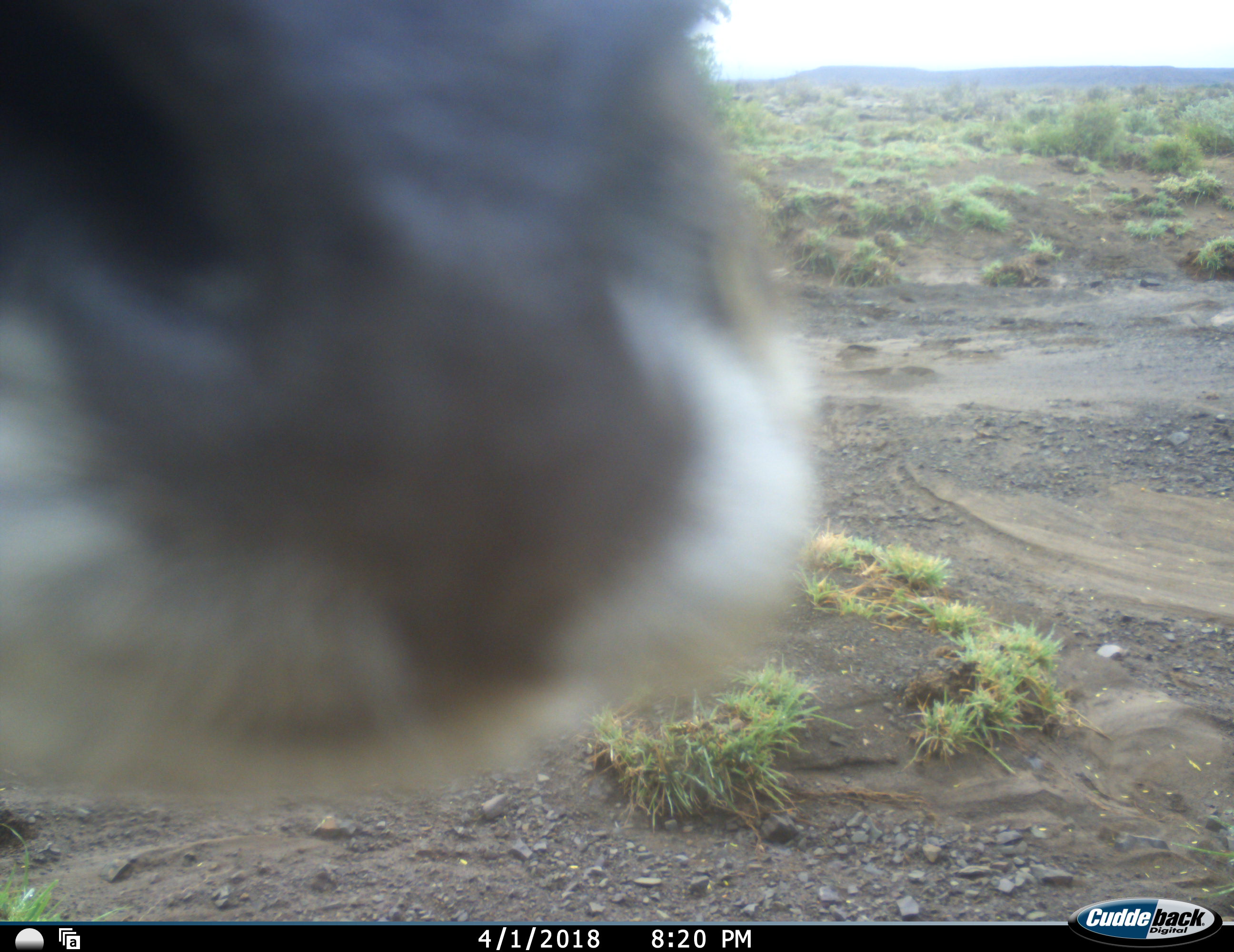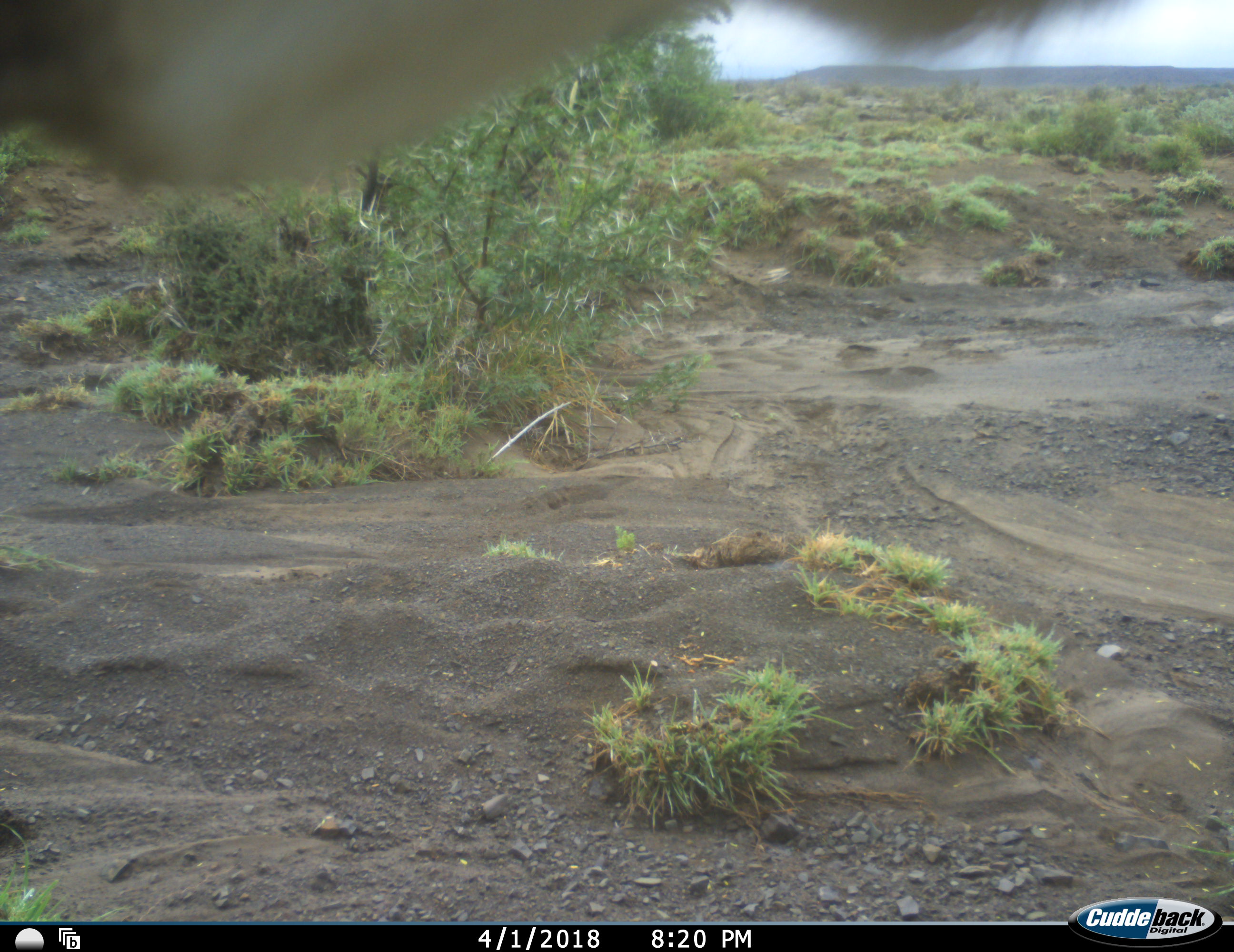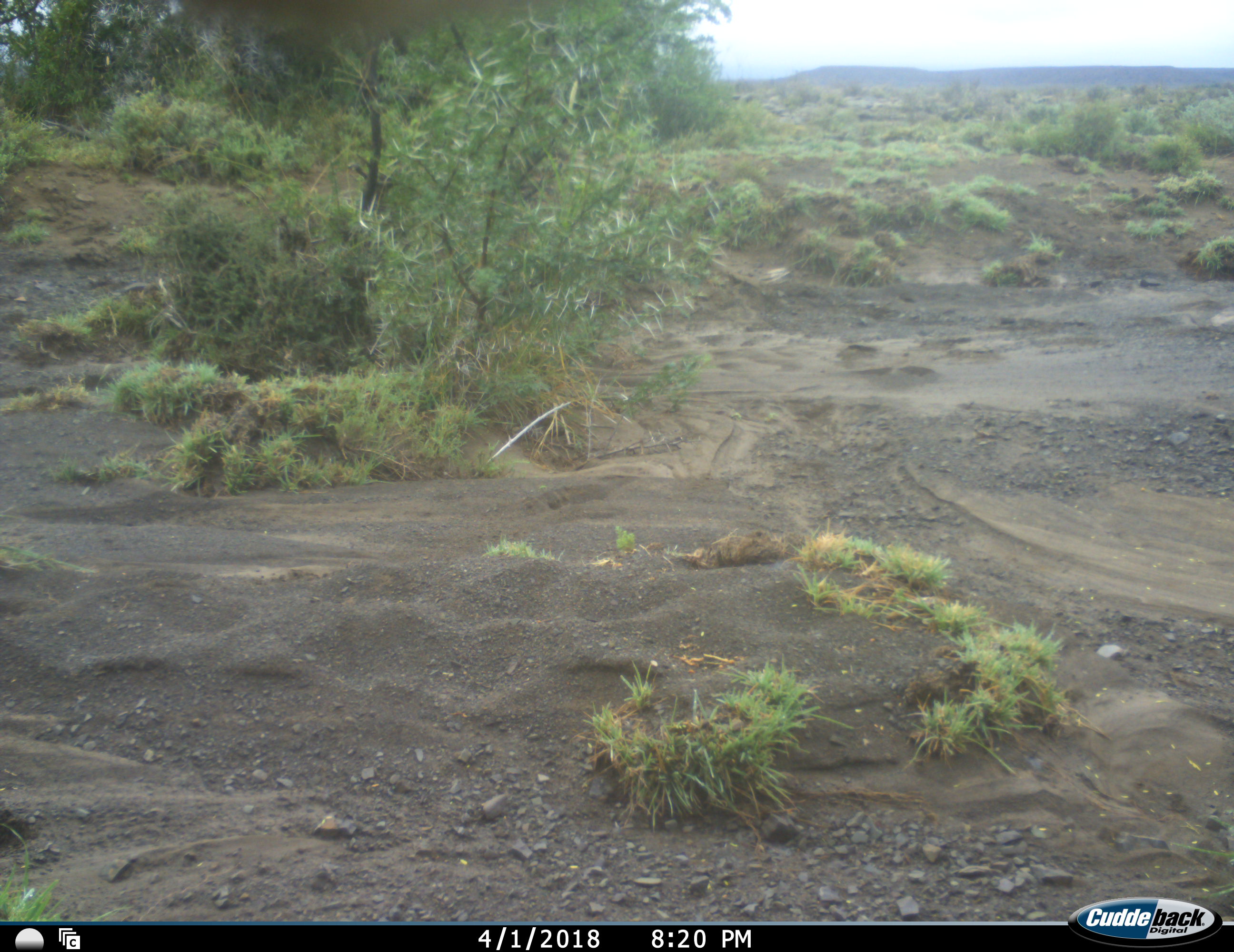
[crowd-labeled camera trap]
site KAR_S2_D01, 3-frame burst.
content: unidentified animal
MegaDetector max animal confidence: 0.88